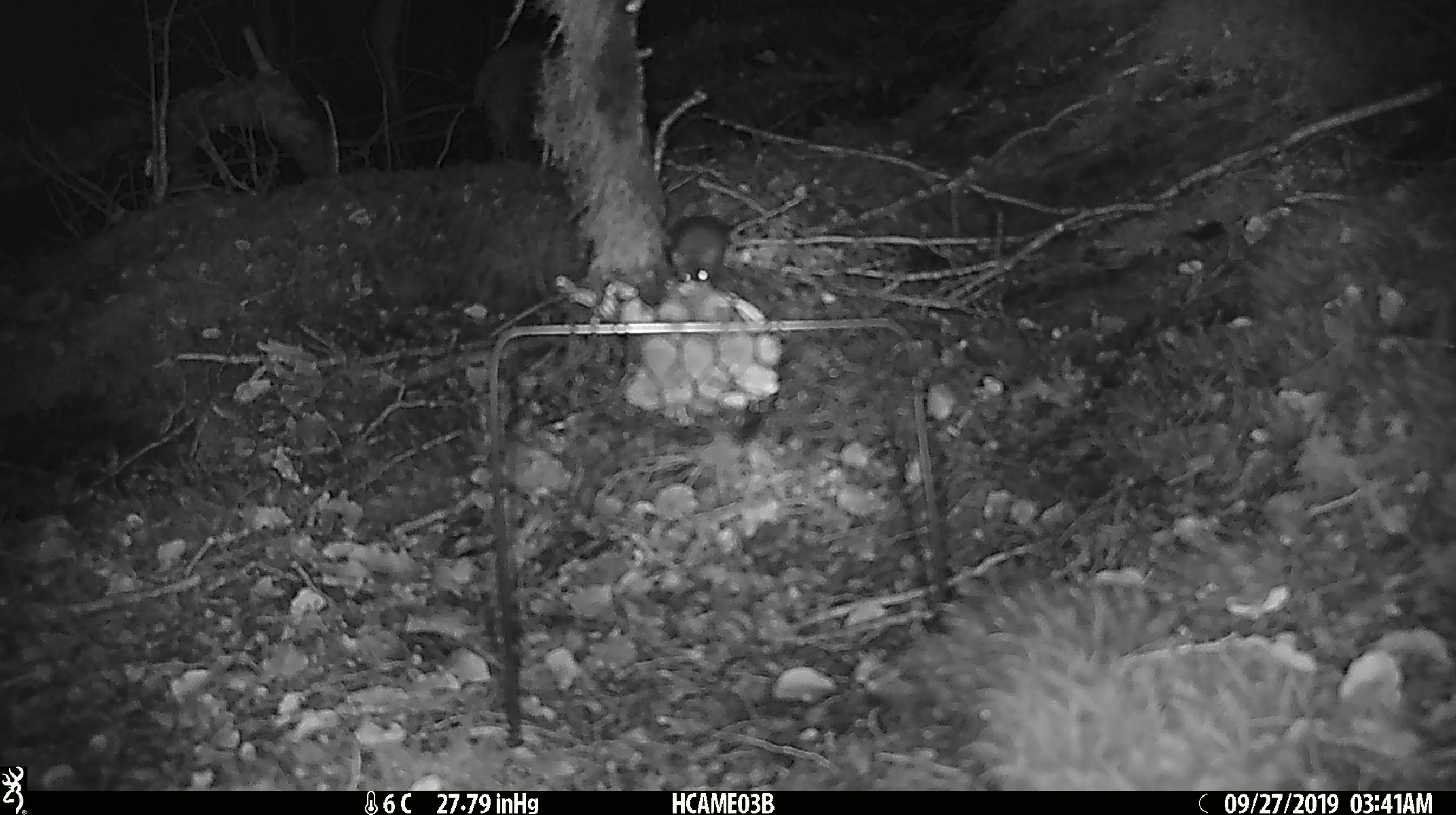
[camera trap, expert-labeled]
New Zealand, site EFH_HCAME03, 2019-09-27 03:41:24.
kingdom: Animalia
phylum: Chordata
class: Mammalia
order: Rodentia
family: Muridae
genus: Mus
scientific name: Mus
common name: mouse